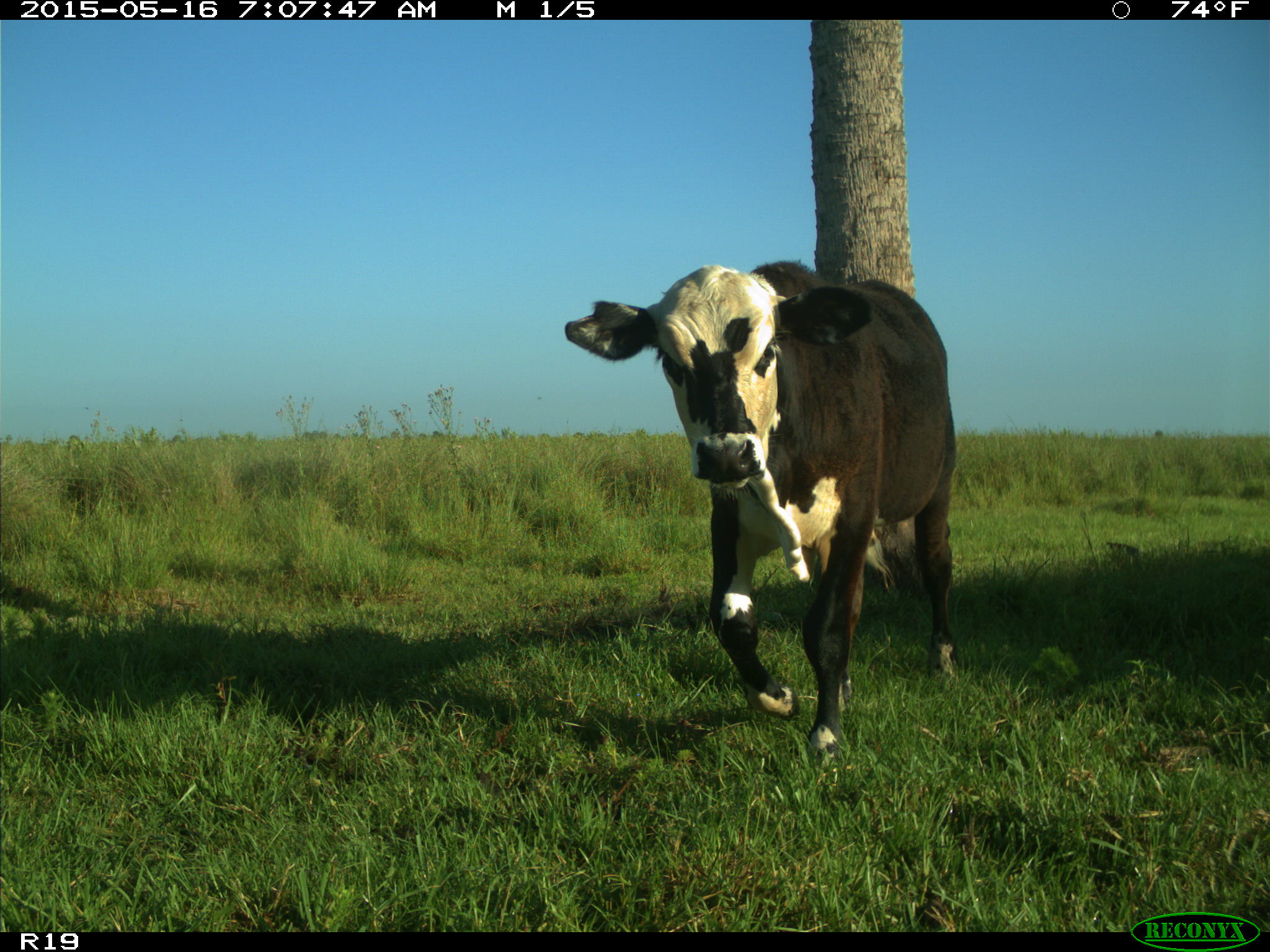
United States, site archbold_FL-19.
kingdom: Animalia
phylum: Chordata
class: Mammalia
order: Artiodactyla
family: Bovidae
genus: Bos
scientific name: Bos taurus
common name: domestic cow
Bos taurus (domestic cow).